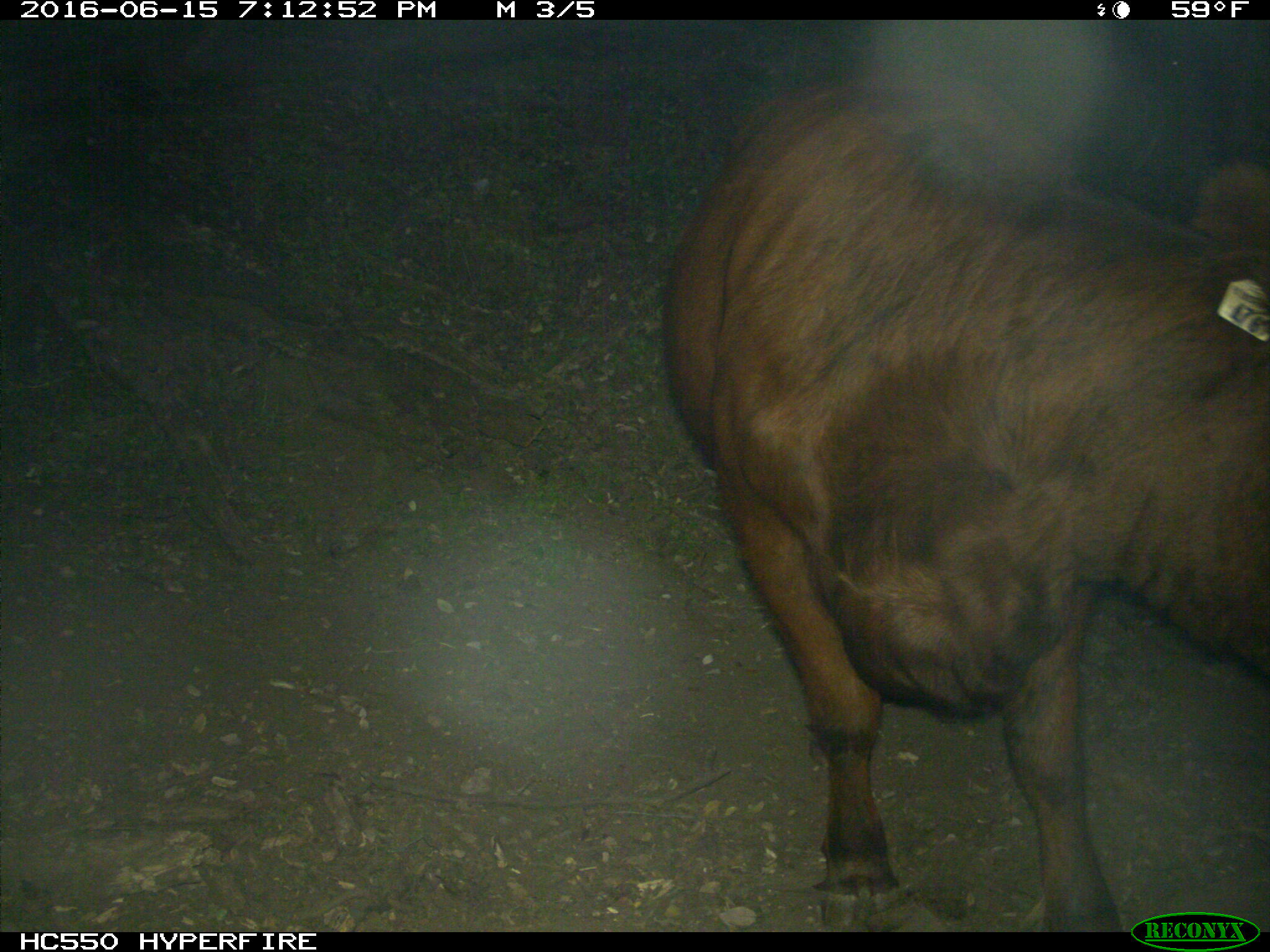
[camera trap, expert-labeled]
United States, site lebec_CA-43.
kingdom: Animalia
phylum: Chordata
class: Mammalia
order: Artiodactyla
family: Bovidae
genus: Bos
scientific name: Bos taurus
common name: domestic cow